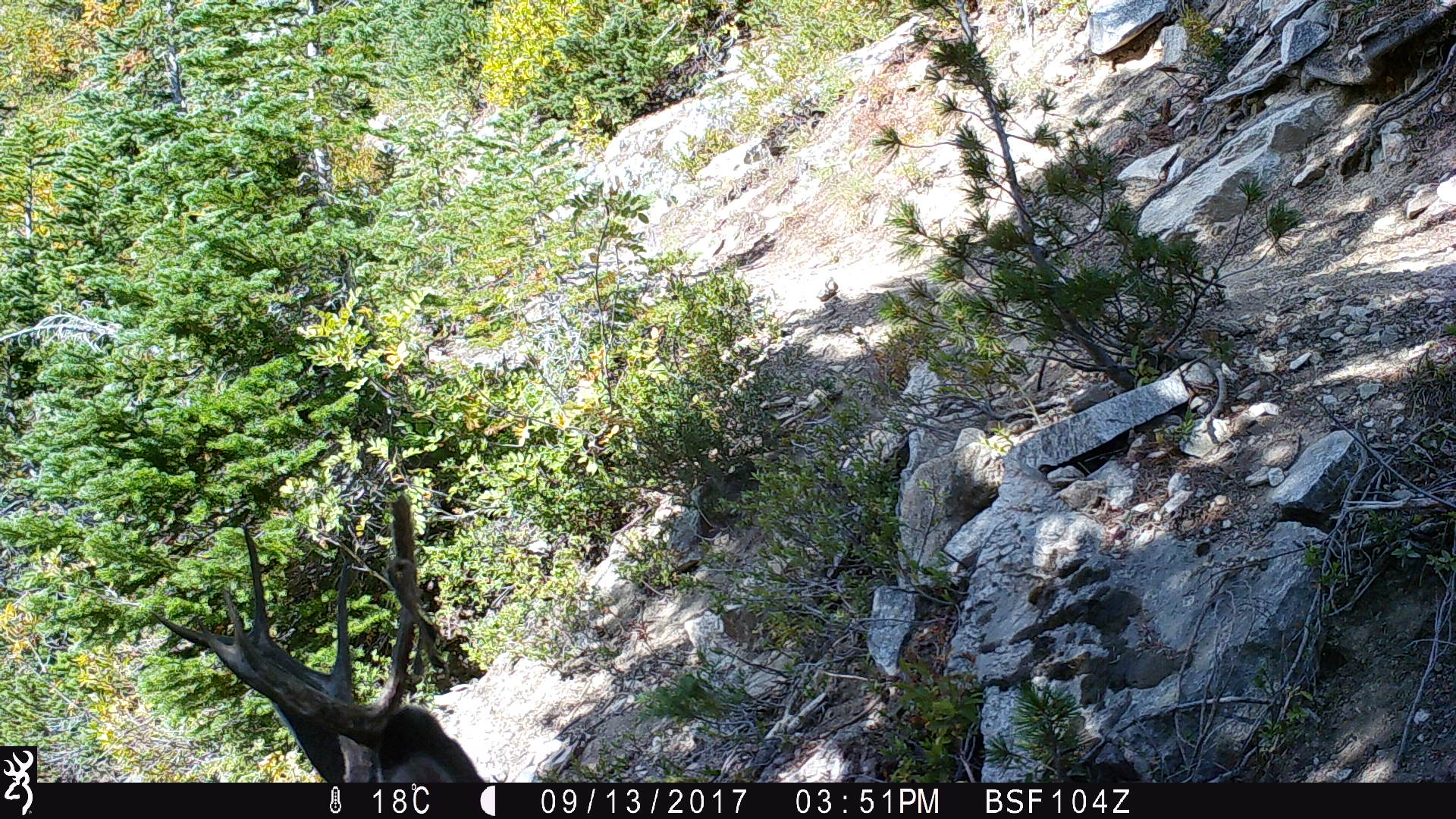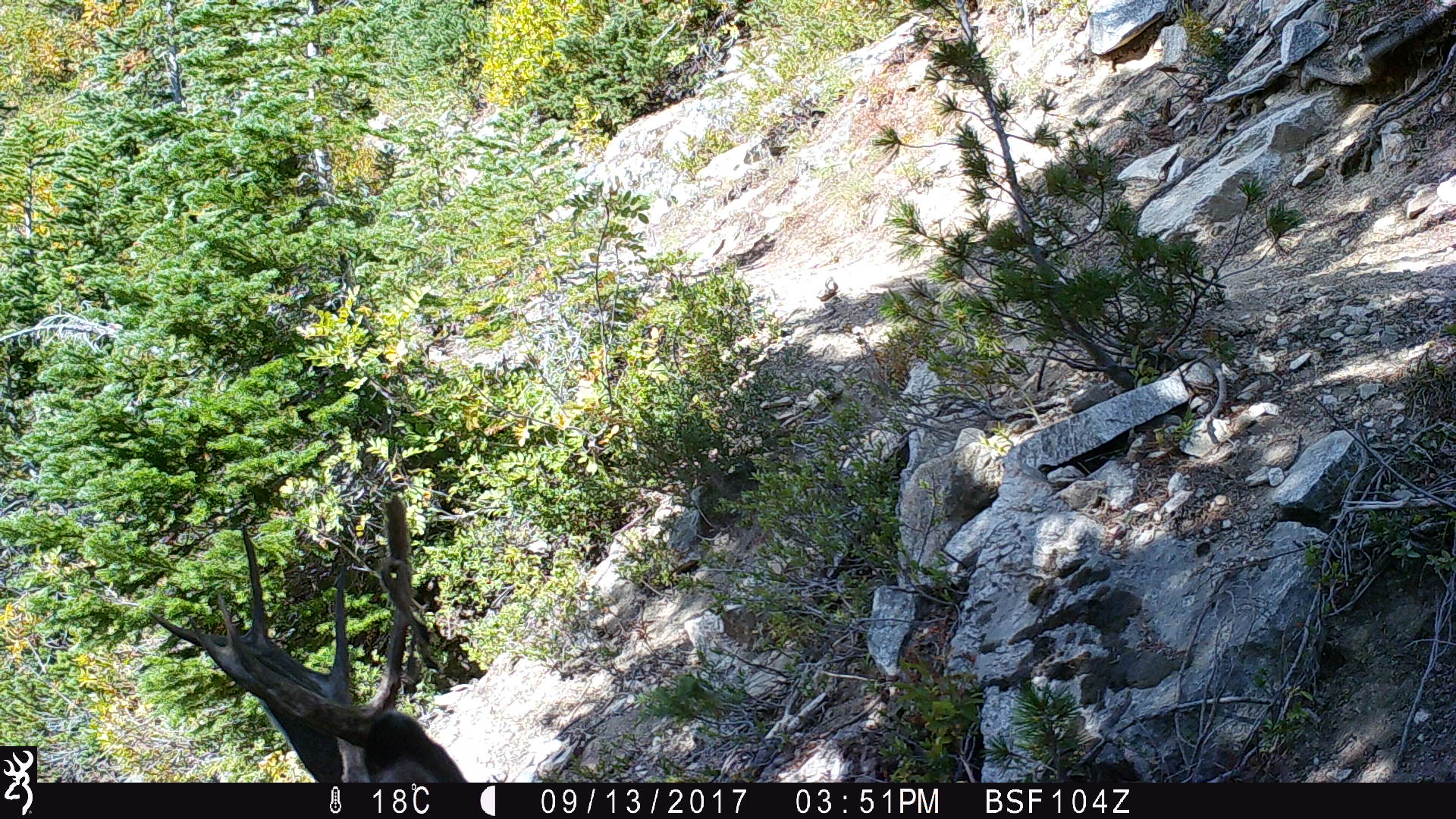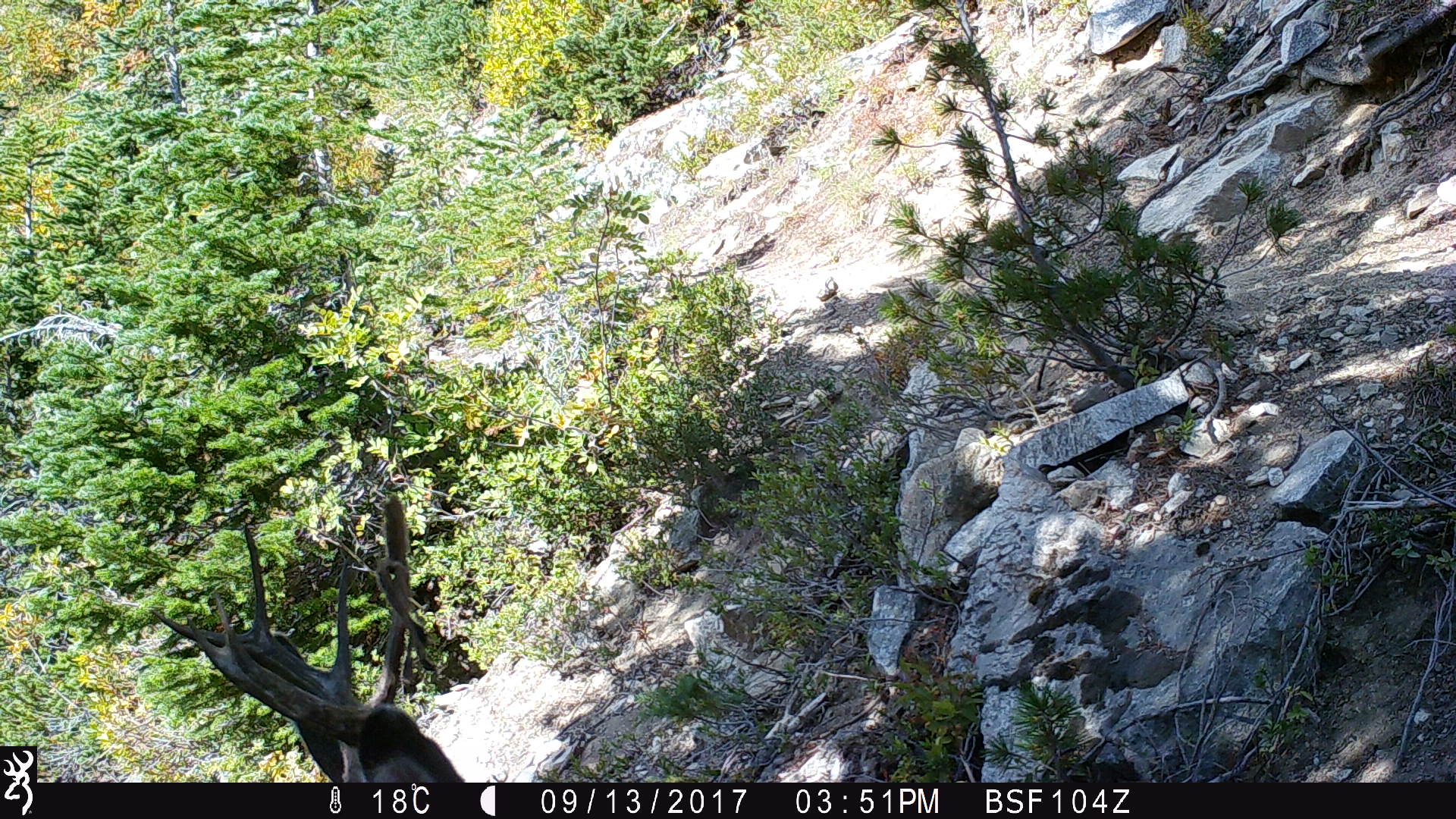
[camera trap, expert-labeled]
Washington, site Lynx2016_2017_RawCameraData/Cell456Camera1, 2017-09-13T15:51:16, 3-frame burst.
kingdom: Animalia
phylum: Chordata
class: Mammalia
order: Artiodactyla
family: Cervidae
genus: Odocoileus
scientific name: Odocoileus hemionus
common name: mule deer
Odocoileus hemionus (mule deer). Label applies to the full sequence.